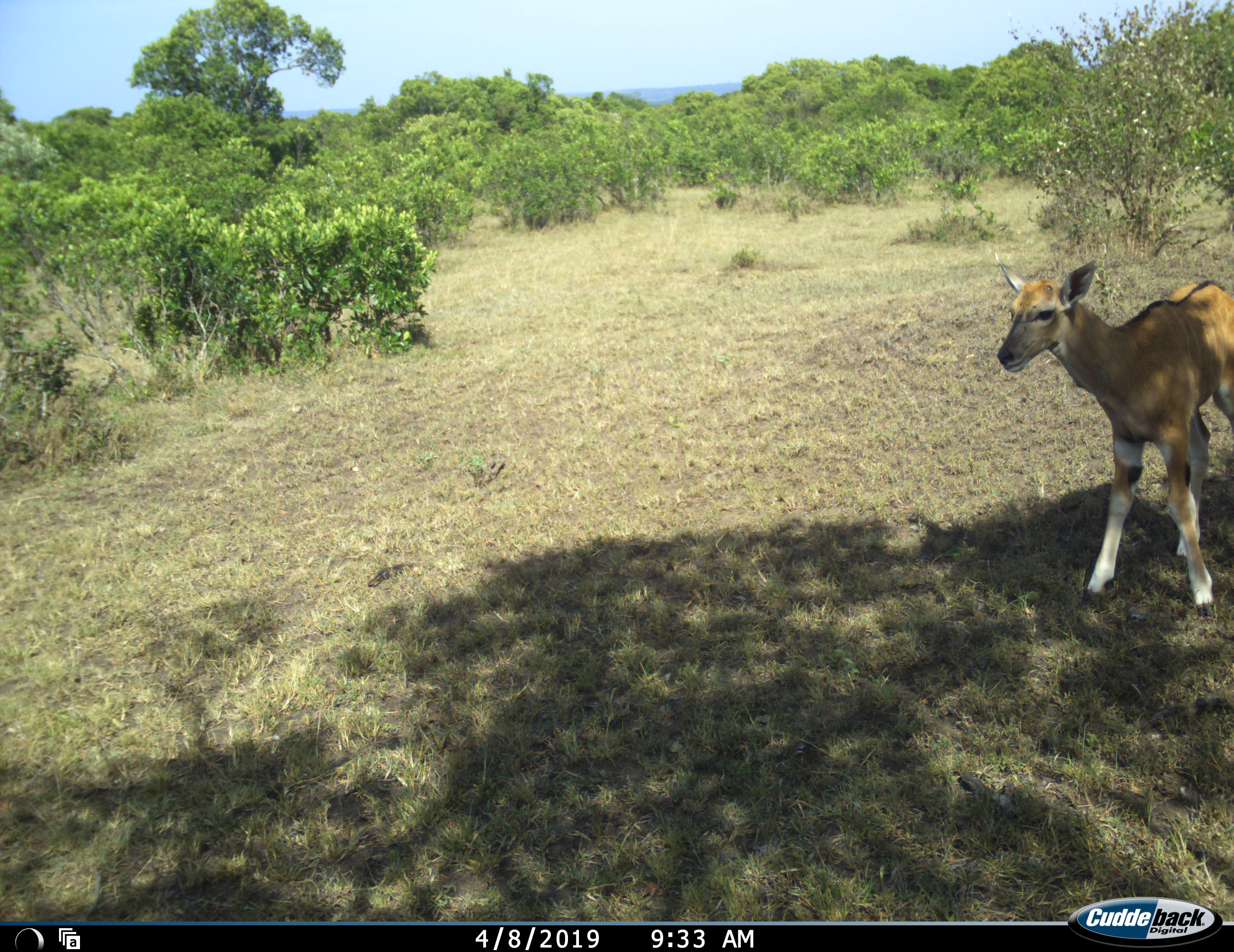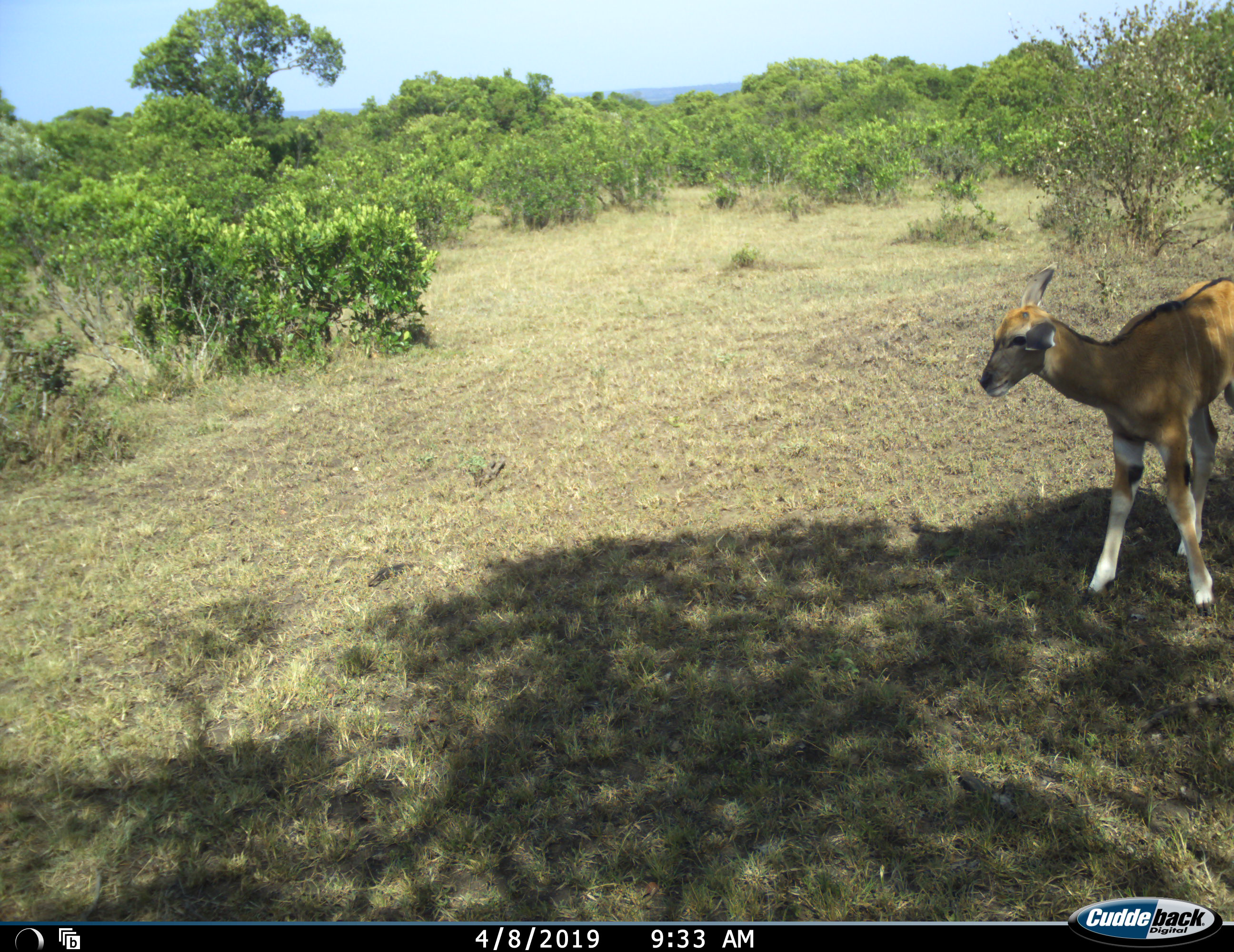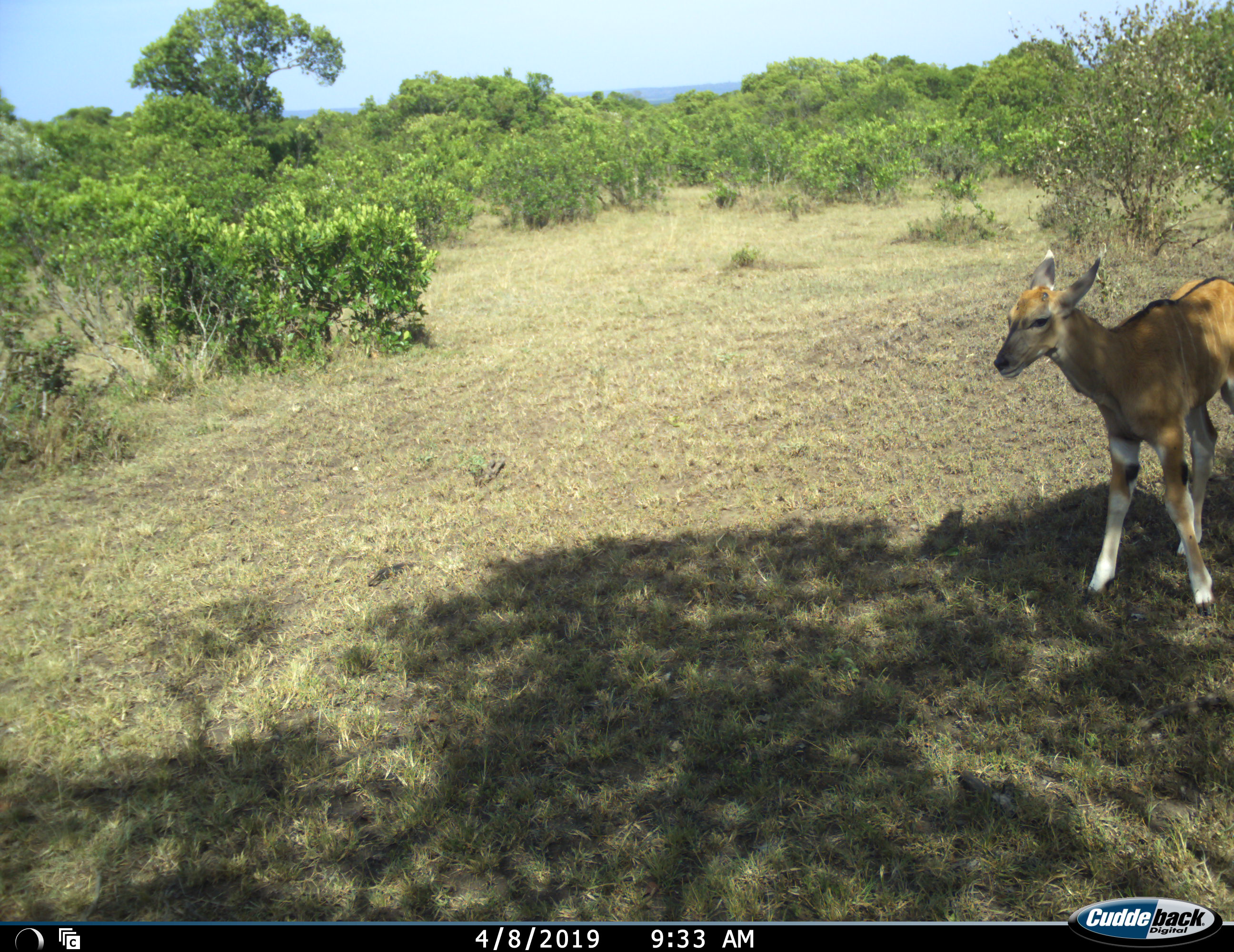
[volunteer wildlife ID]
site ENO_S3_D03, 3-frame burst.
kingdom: Animalia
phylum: Chordata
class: Mammalia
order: Artiodactyla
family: Bovidae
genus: Tragelaphus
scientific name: Tragelaphus oryx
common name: eland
Eland (Tragelaphus oryx), count 1. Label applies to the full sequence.